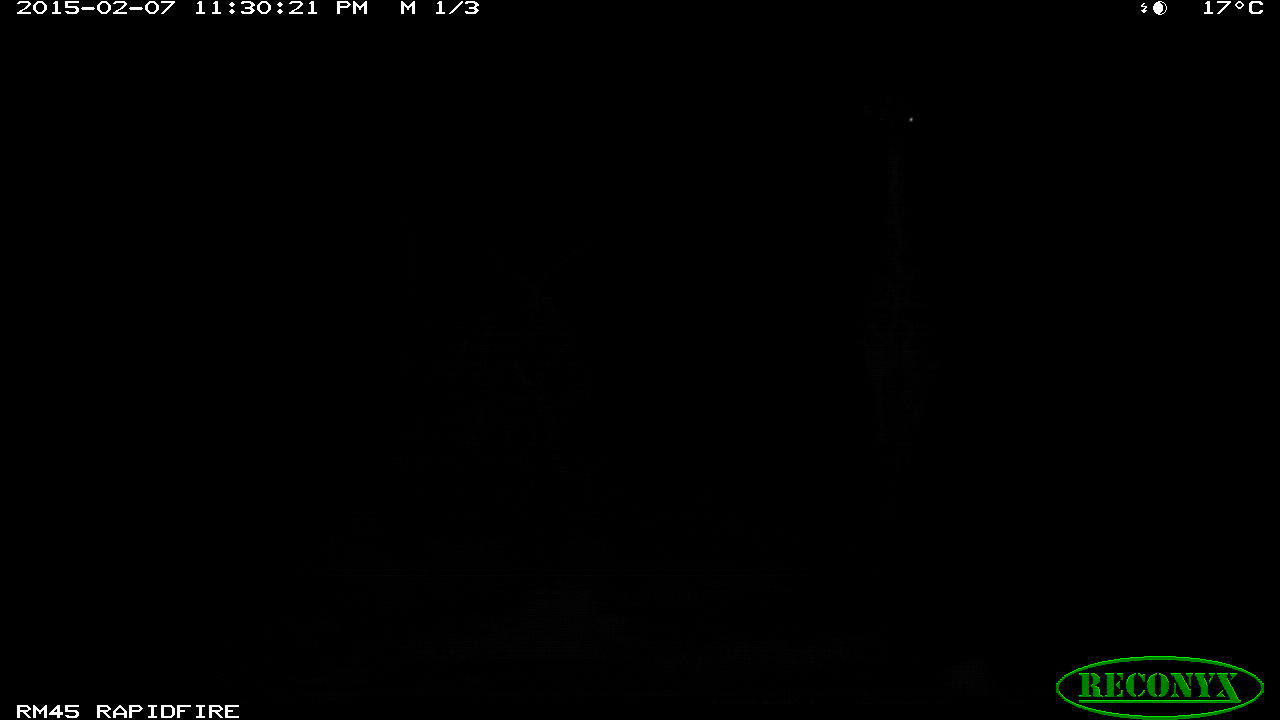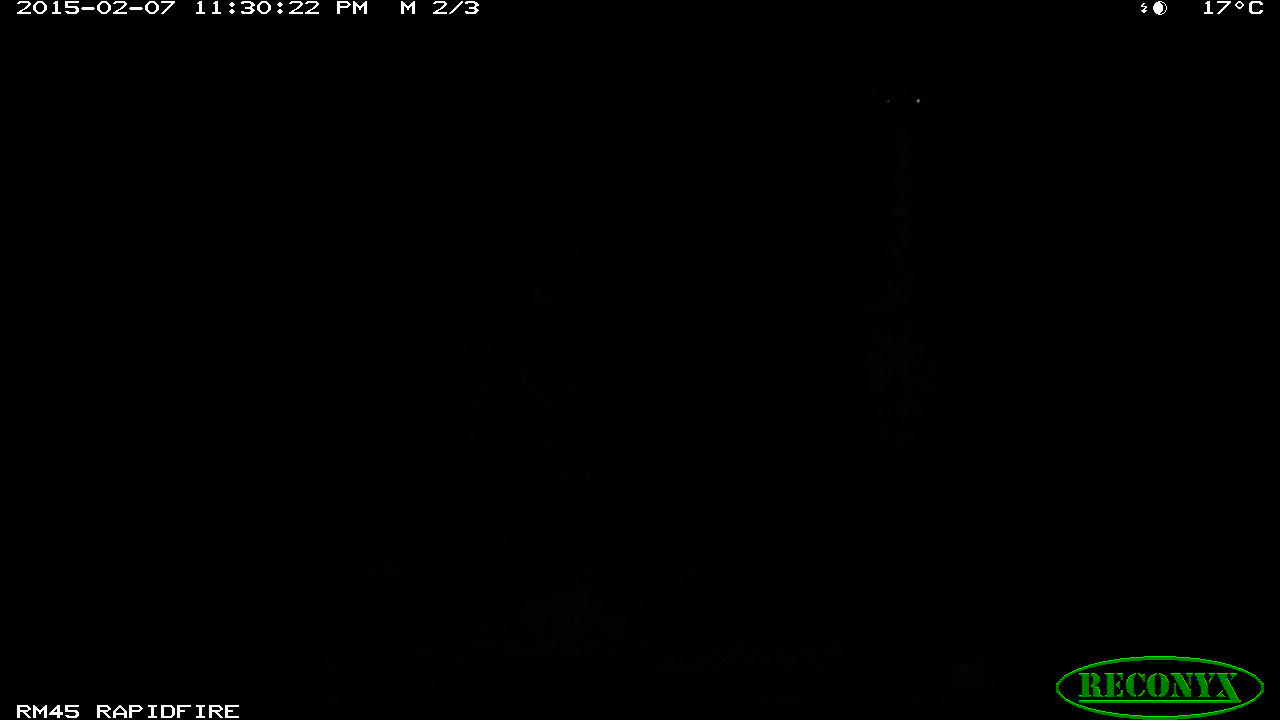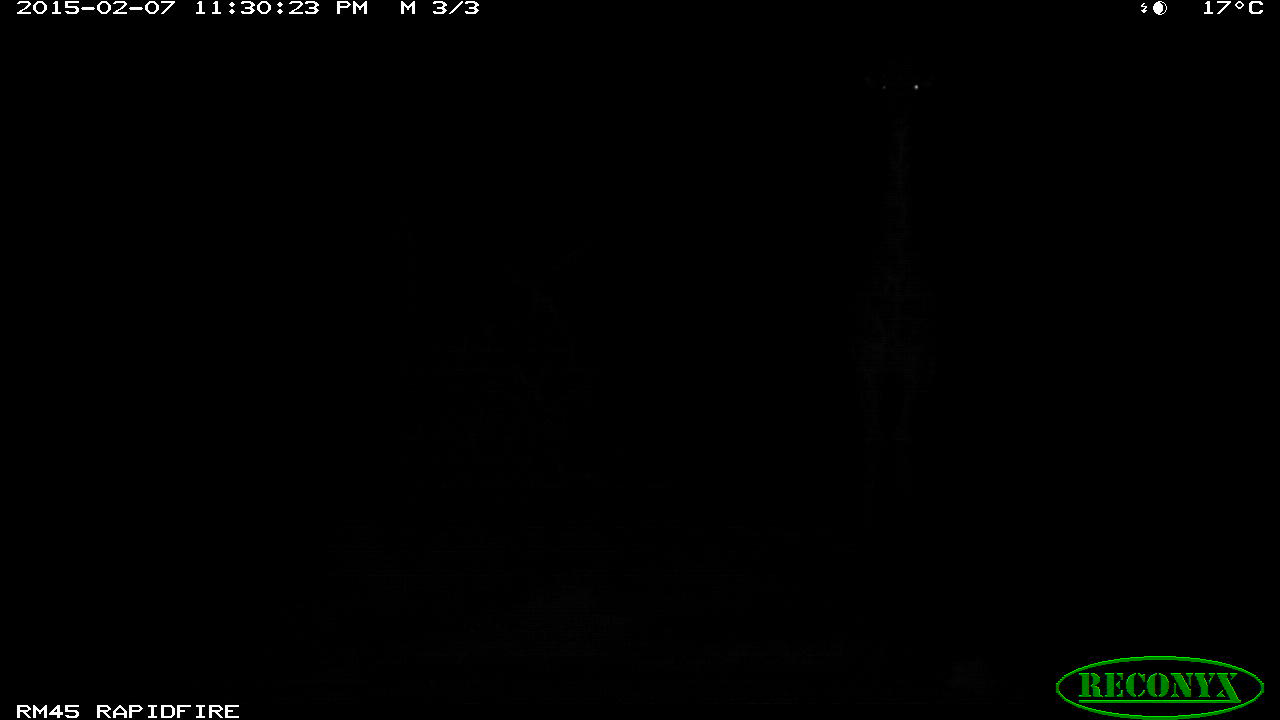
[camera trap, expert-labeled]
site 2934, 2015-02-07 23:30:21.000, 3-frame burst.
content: unidentified animal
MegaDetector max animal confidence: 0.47